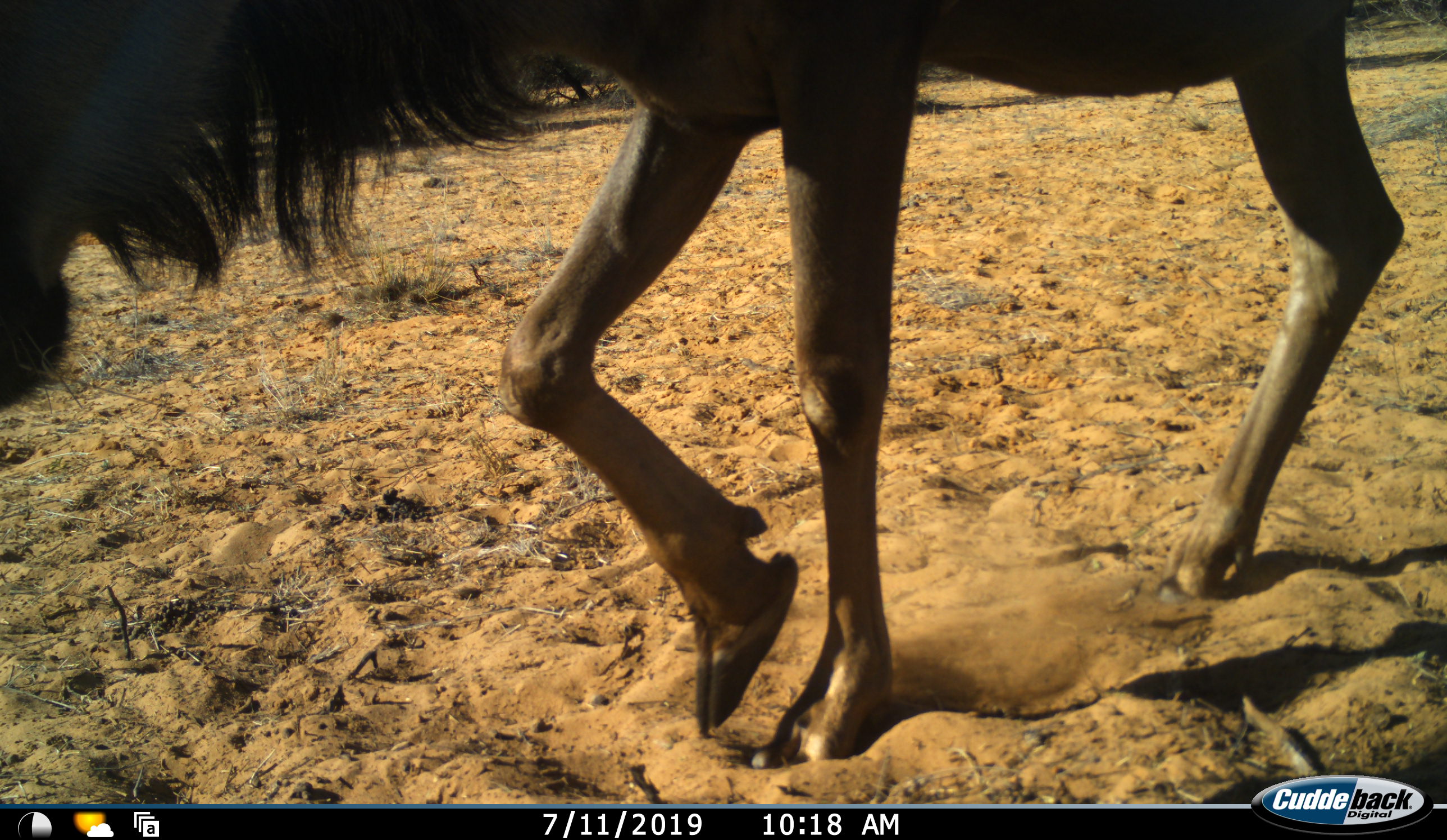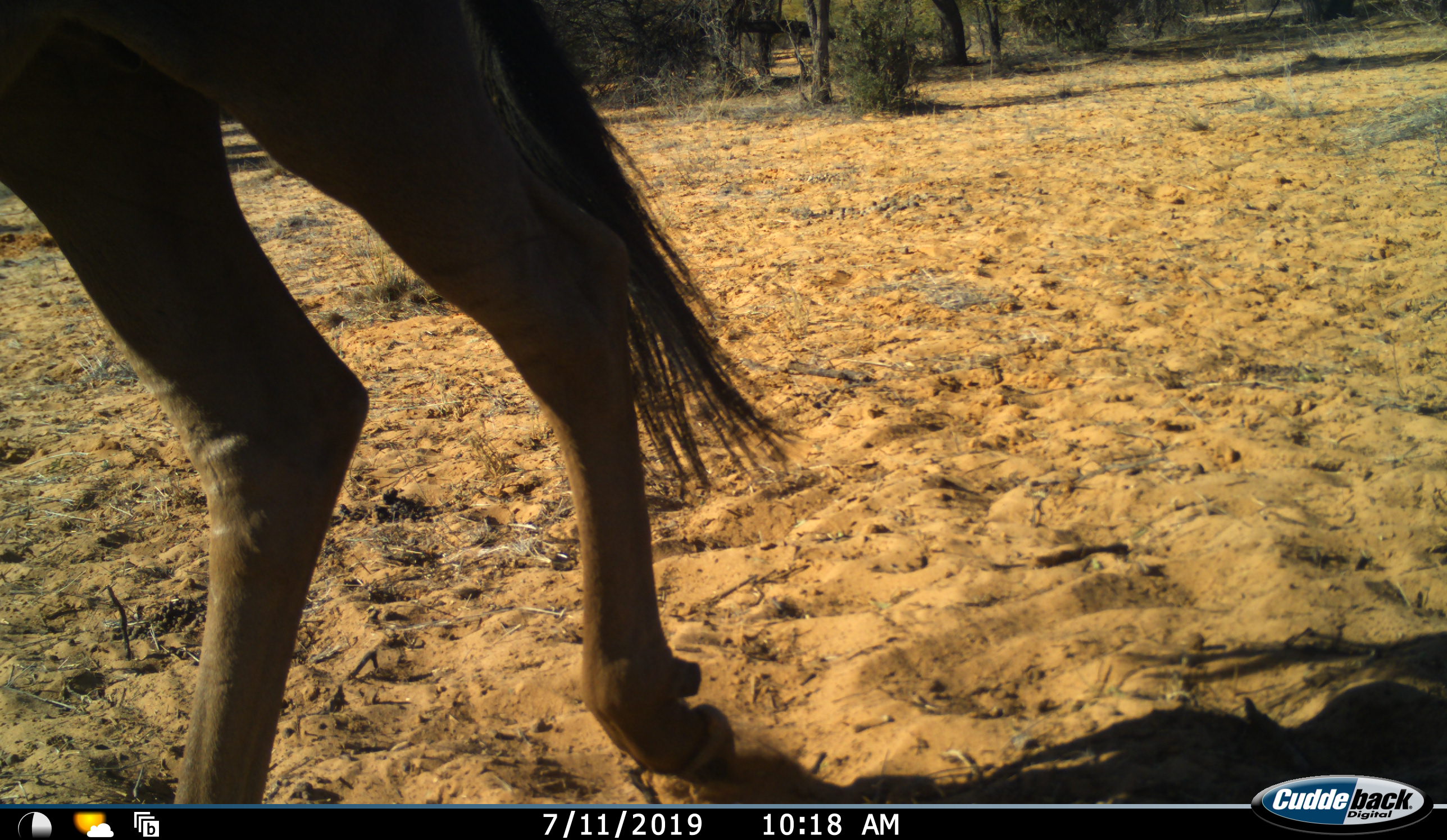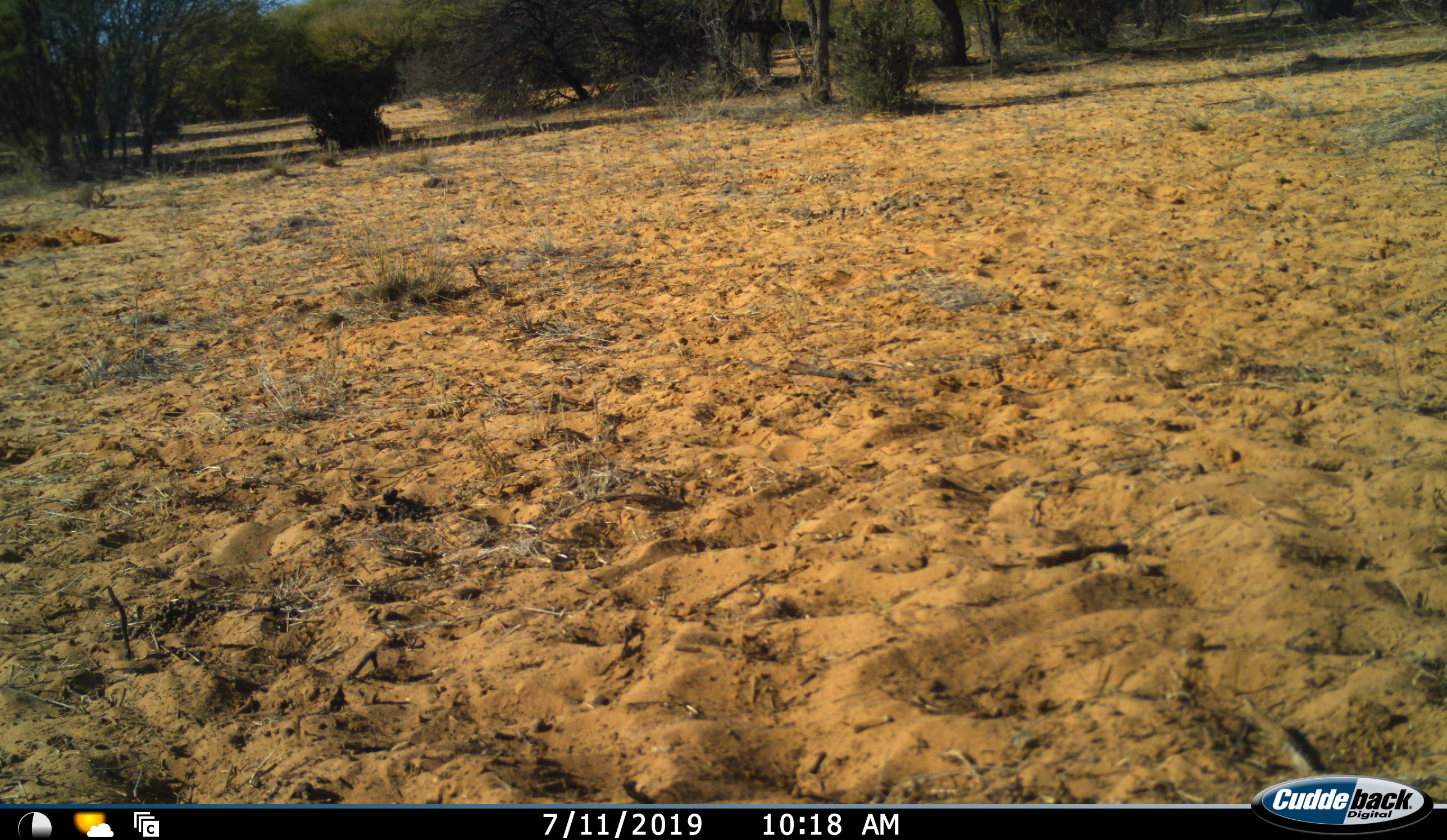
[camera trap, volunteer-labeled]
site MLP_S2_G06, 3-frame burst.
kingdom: Animalia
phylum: Chordata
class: Mammalia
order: Artiodactyla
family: Bovidae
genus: Connochaetes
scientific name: Connochaetes taurinus taurinus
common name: blue wildebeest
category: wildebeestblue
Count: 1.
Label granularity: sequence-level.